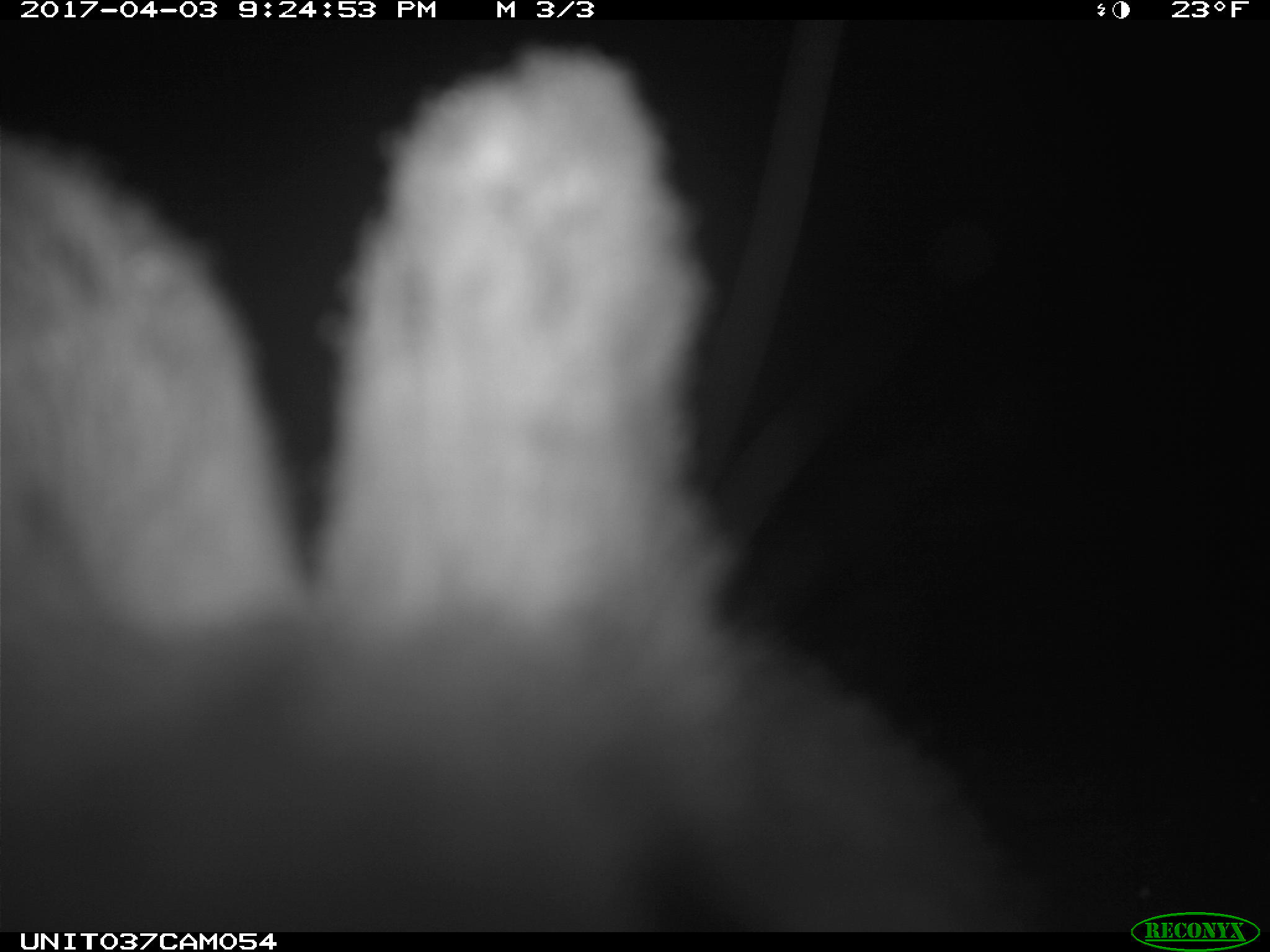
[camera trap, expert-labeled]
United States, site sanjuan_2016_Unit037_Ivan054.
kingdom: Animalia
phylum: Chordata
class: Mammalia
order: Lagomorpha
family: Leporidae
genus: Lepus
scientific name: Lepus americanus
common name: snowshoe hare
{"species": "Lepus americanus (snowshoe hare)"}